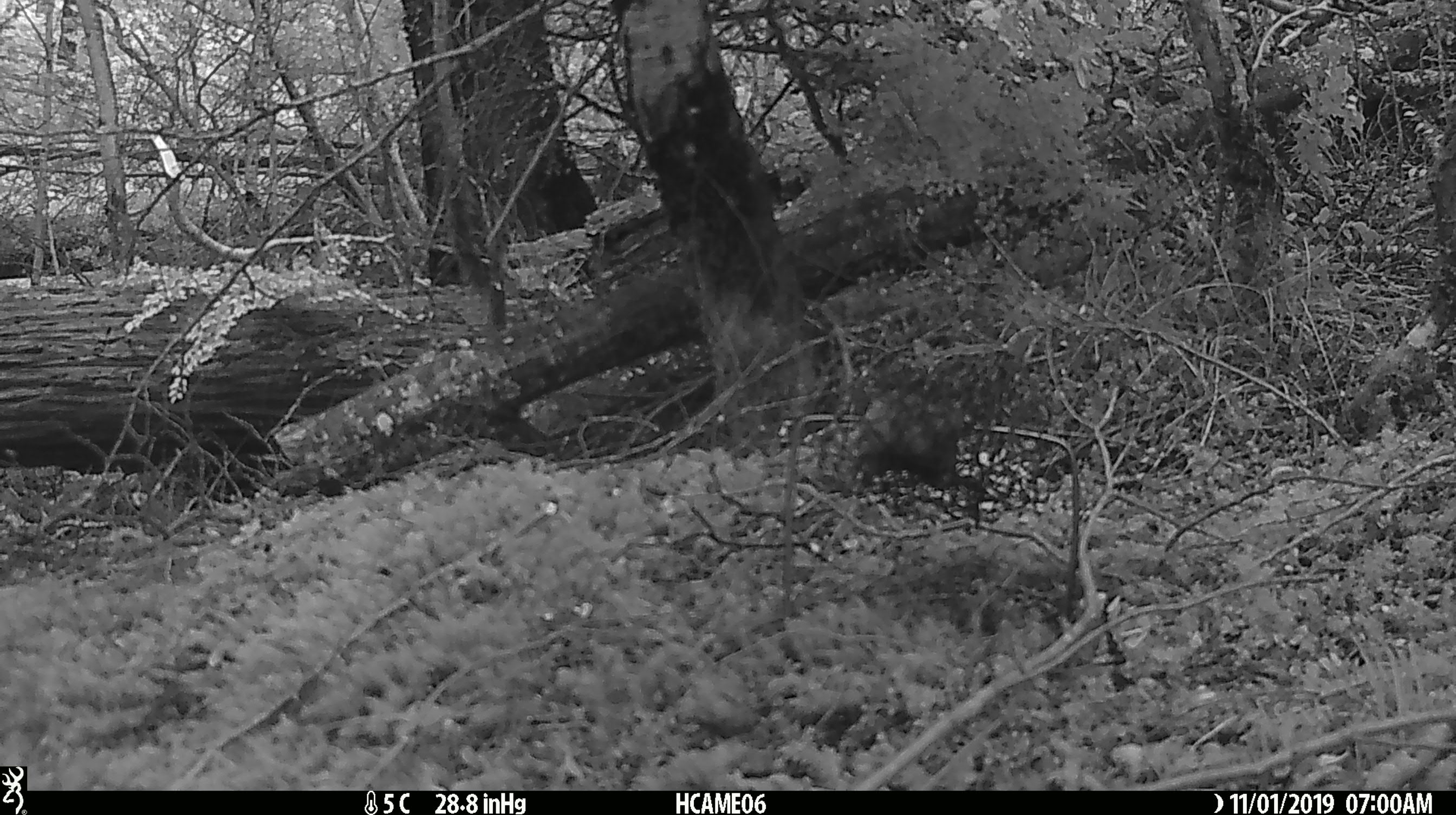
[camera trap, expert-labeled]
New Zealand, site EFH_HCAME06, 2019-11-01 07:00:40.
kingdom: Animalia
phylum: Chordata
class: Mammalia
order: Rodentia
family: Muridae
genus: Mus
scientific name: Mus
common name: mouse